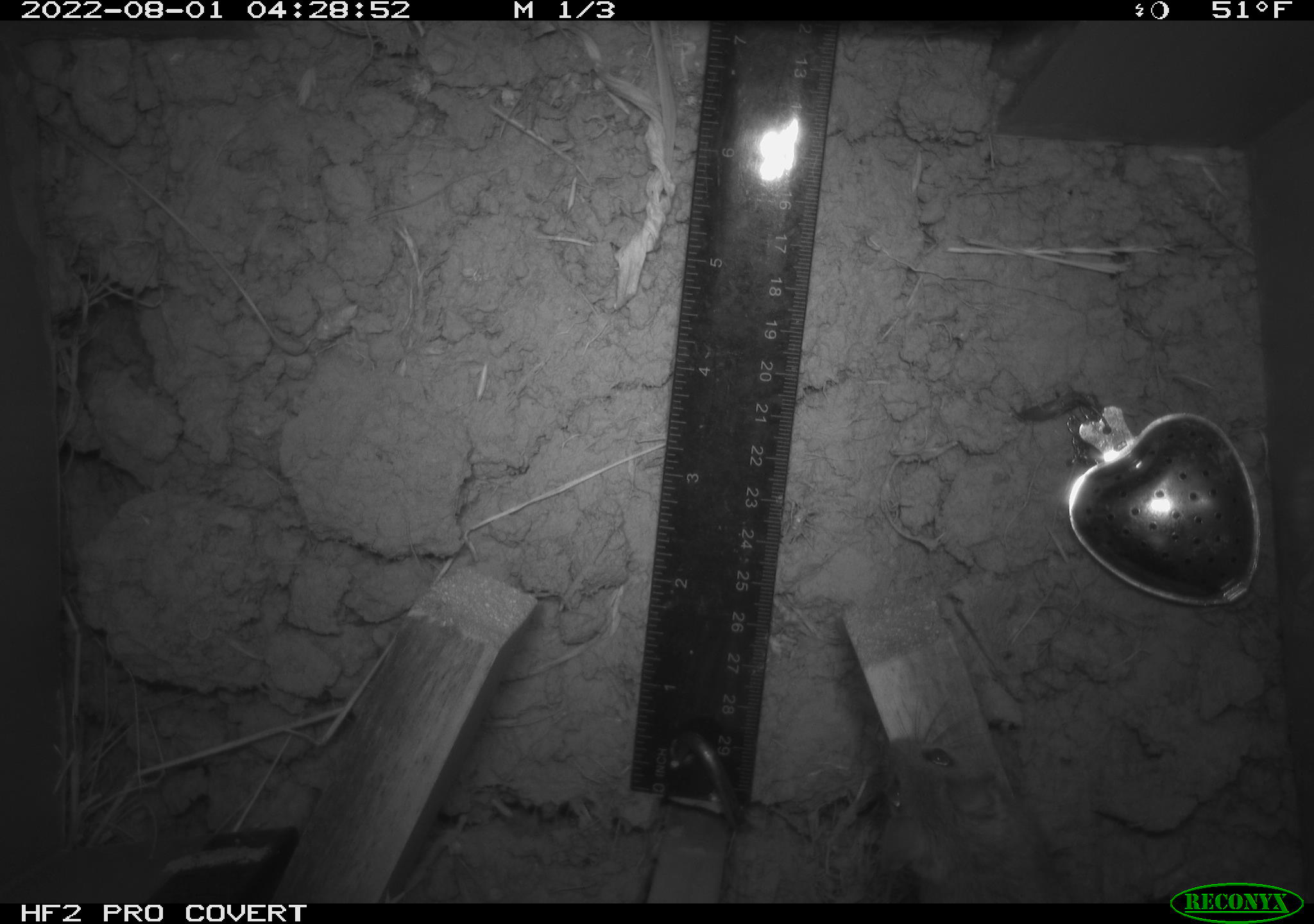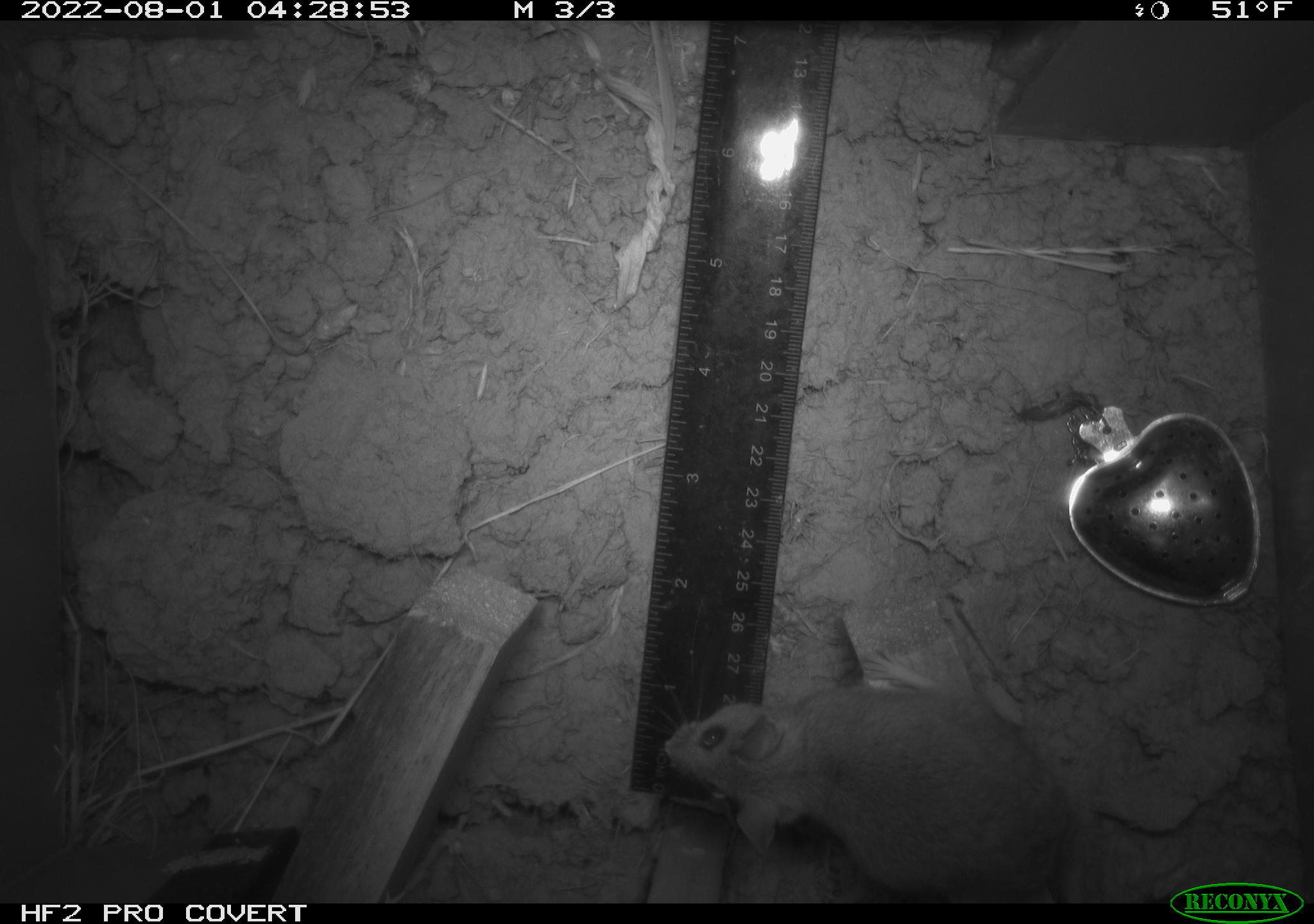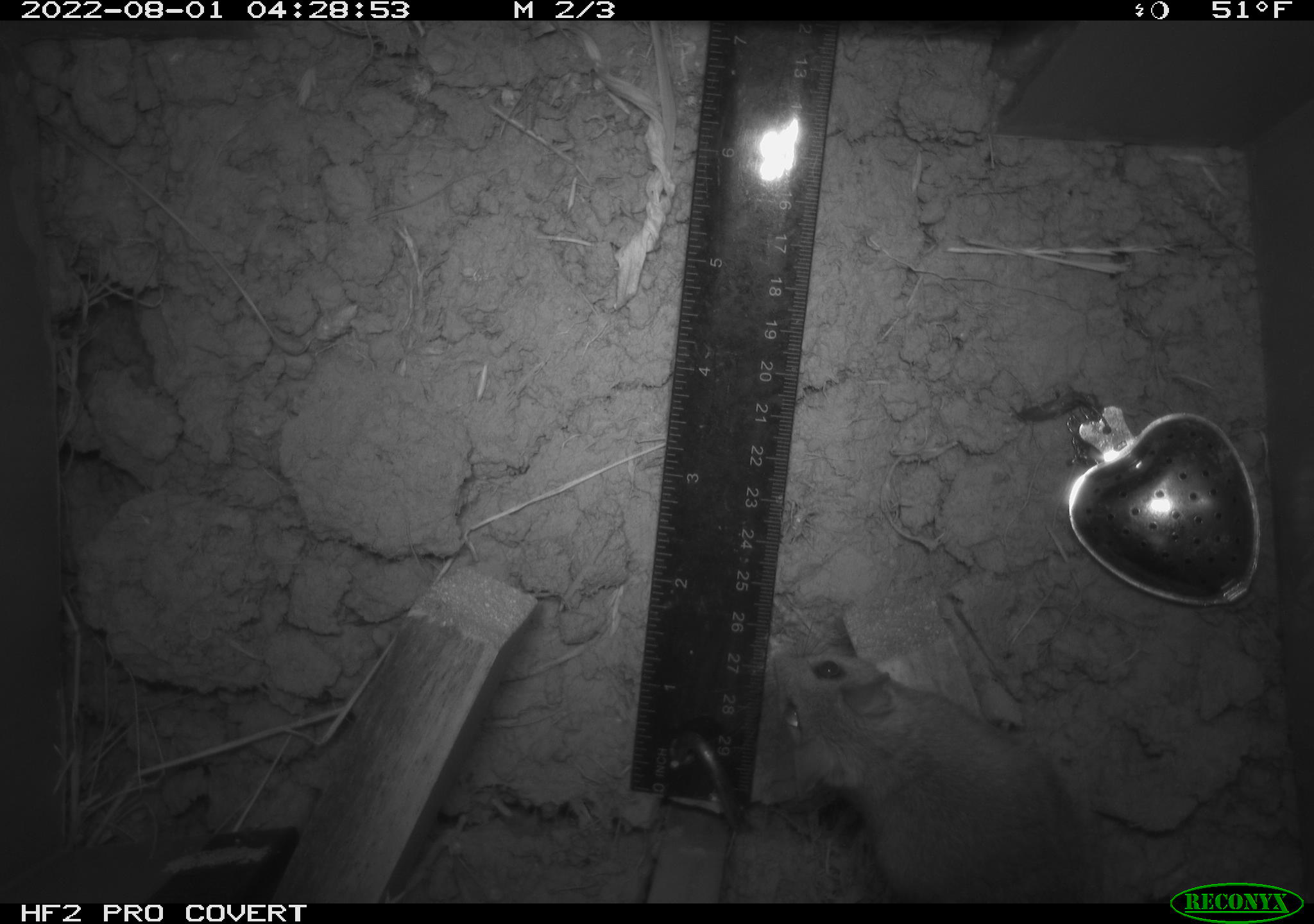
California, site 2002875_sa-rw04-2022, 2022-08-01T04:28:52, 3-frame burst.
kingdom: Animalia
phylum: Chordata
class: Mammalia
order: Rodentia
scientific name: Rodentia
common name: mouse species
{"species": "mouse species (Rodentia)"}